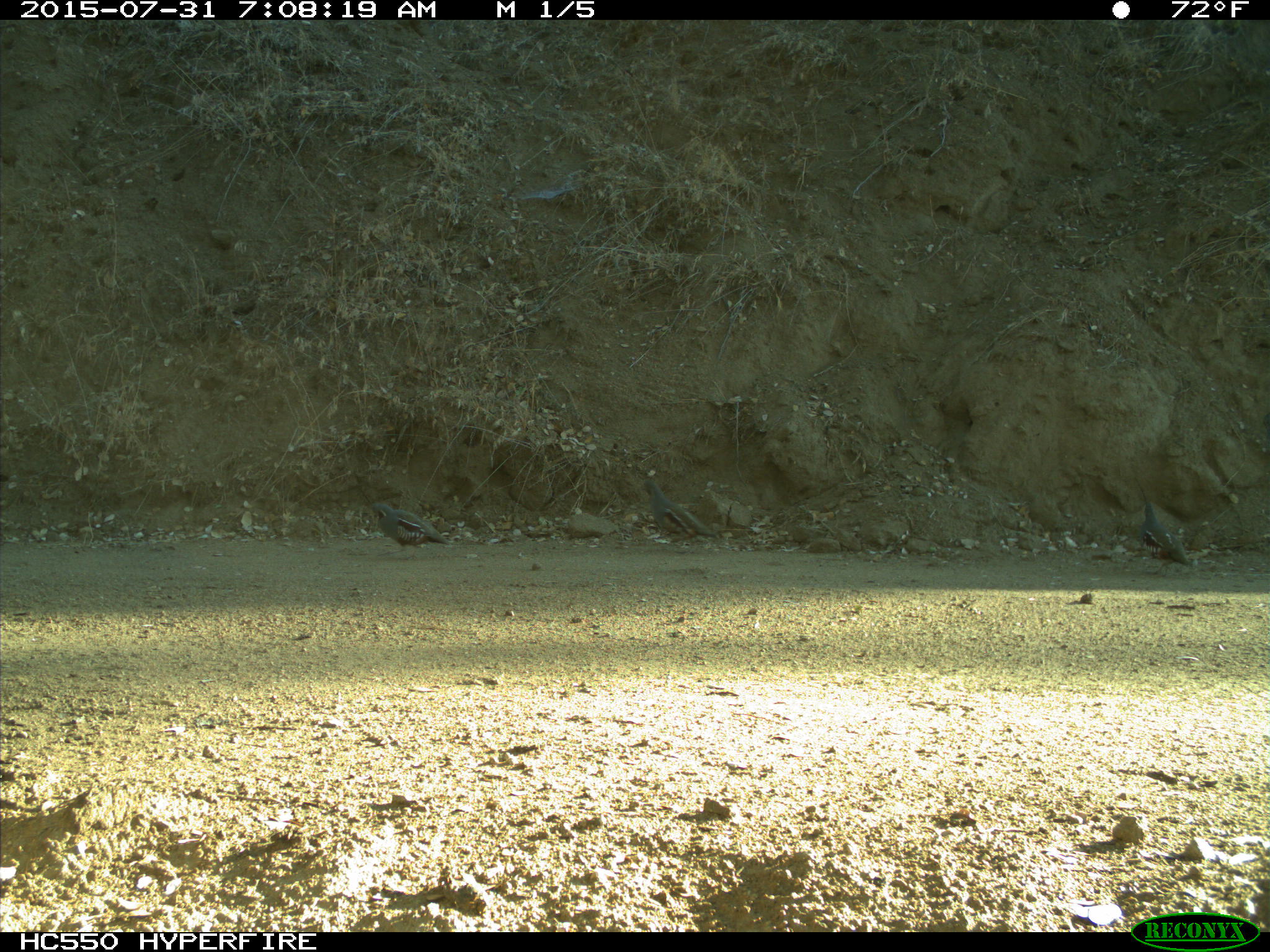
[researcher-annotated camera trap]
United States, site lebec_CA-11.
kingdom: Animalia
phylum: Chordata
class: Aves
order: Galliformes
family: Odontophoridae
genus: Callipepla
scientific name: Callipepla californica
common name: california quail